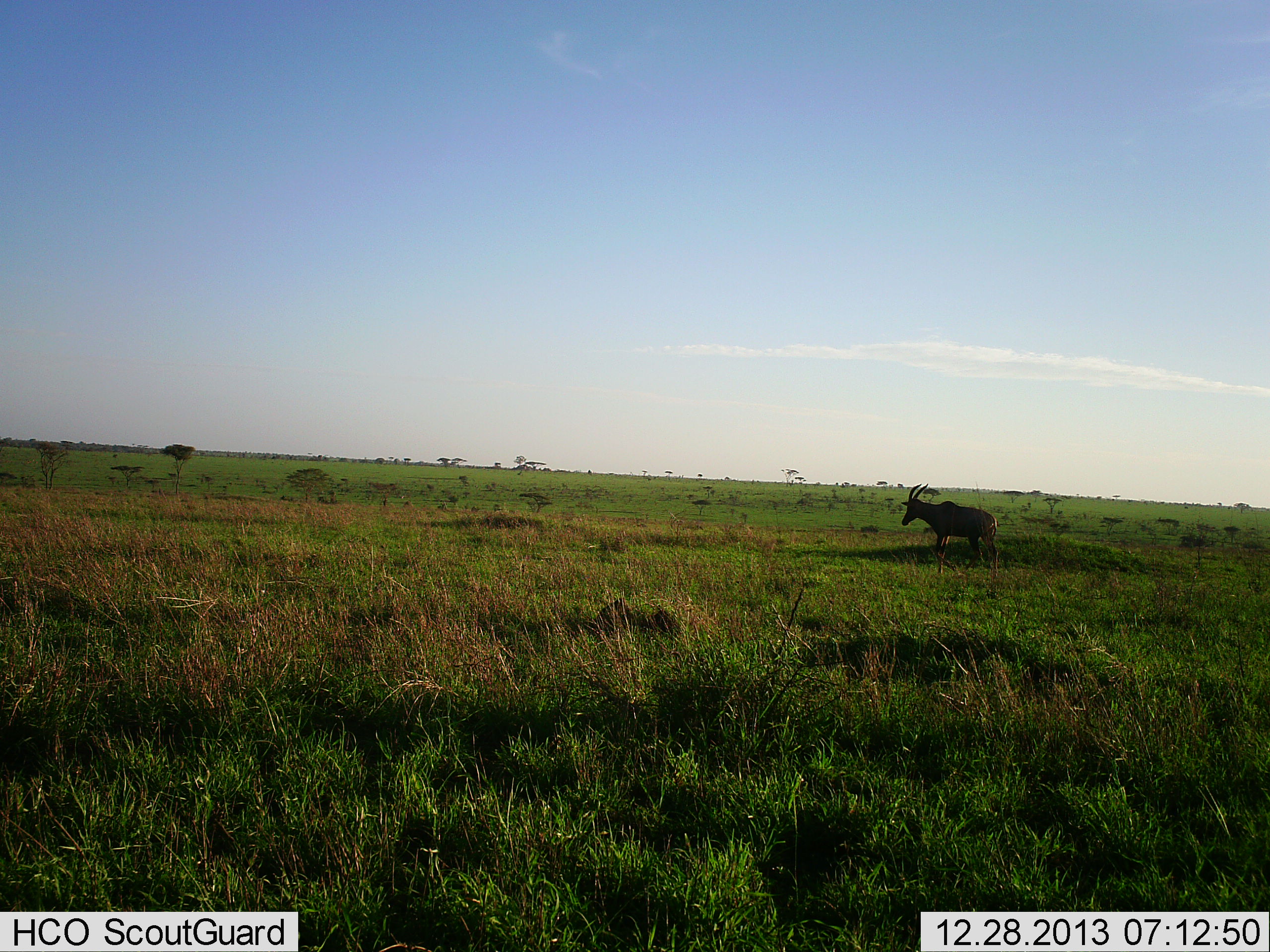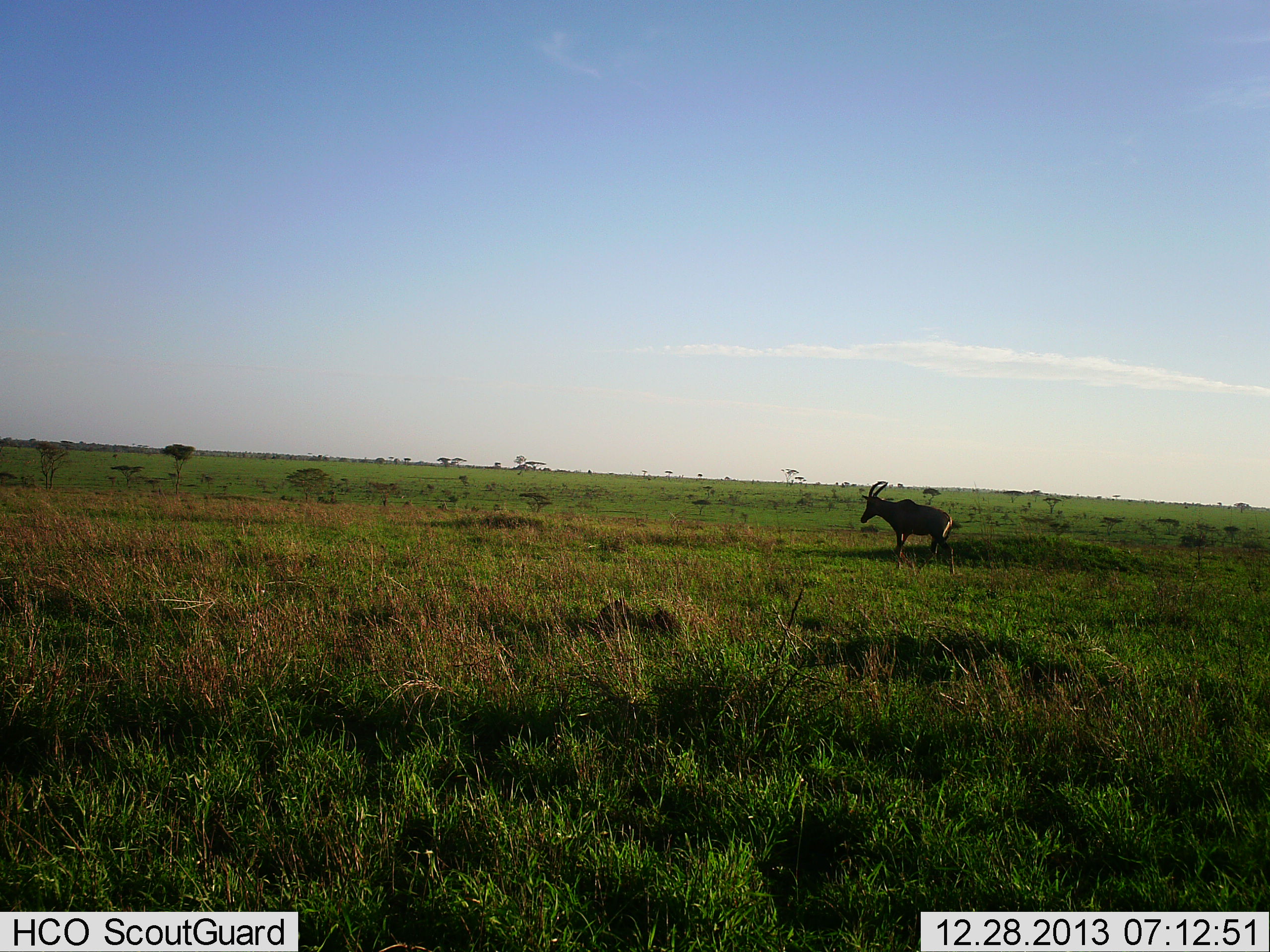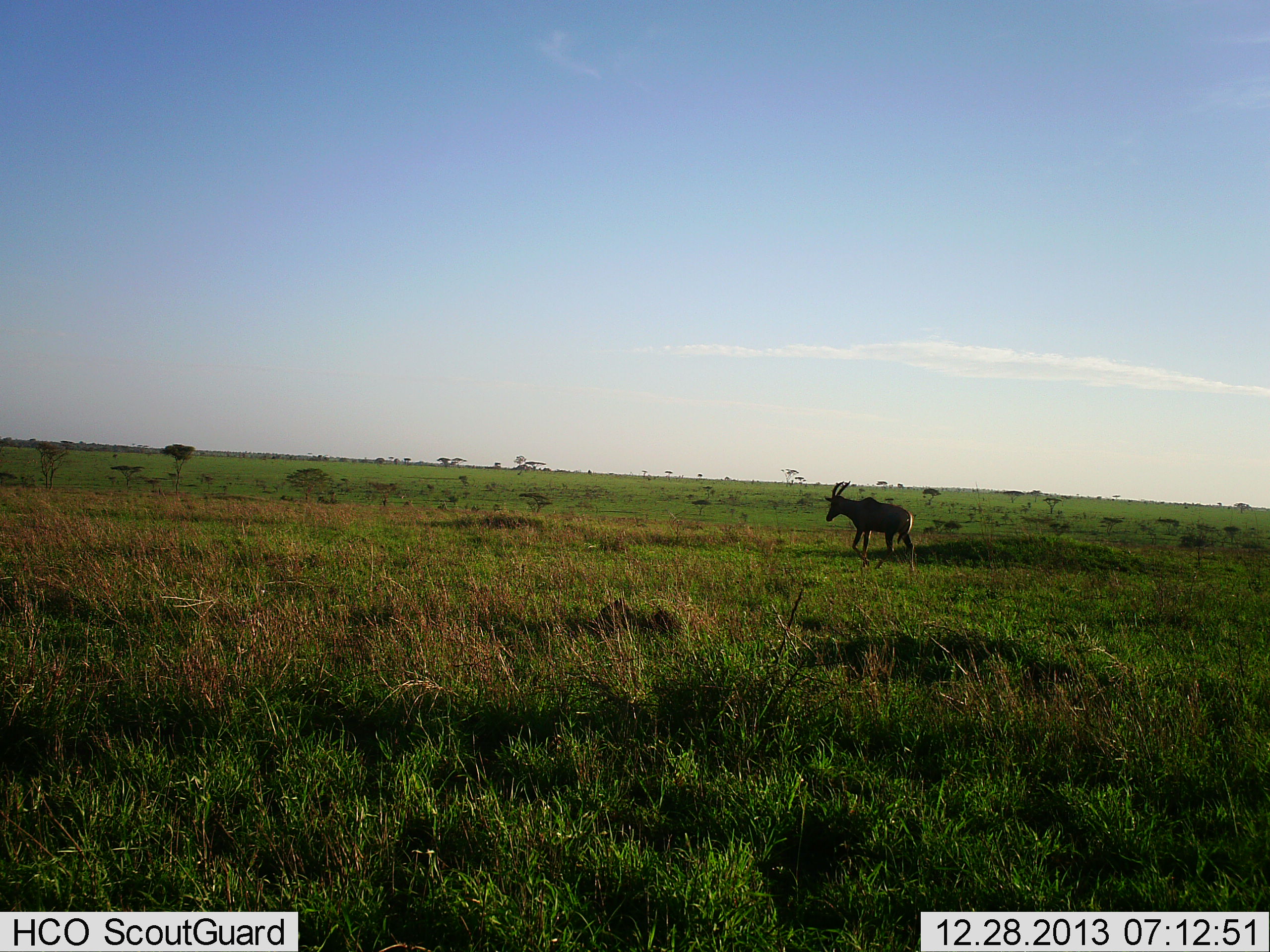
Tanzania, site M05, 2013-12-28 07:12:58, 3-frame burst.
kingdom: Animalia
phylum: Chordata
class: Mammalia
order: Artiodactyla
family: Bovidae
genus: Damaliscus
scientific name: Damaliscus lunatus jimela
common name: topi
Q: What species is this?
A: Topi (Damaliscus lunatus jimela).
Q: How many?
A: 1.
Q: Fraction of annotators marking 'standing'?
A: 0%.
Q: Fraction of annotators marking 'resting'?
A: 0%.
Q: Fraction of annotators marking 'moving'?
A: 100%.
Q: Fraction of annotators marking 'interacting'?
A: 0%.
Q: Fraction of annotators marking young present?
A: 0%.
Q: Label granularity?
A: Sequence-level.